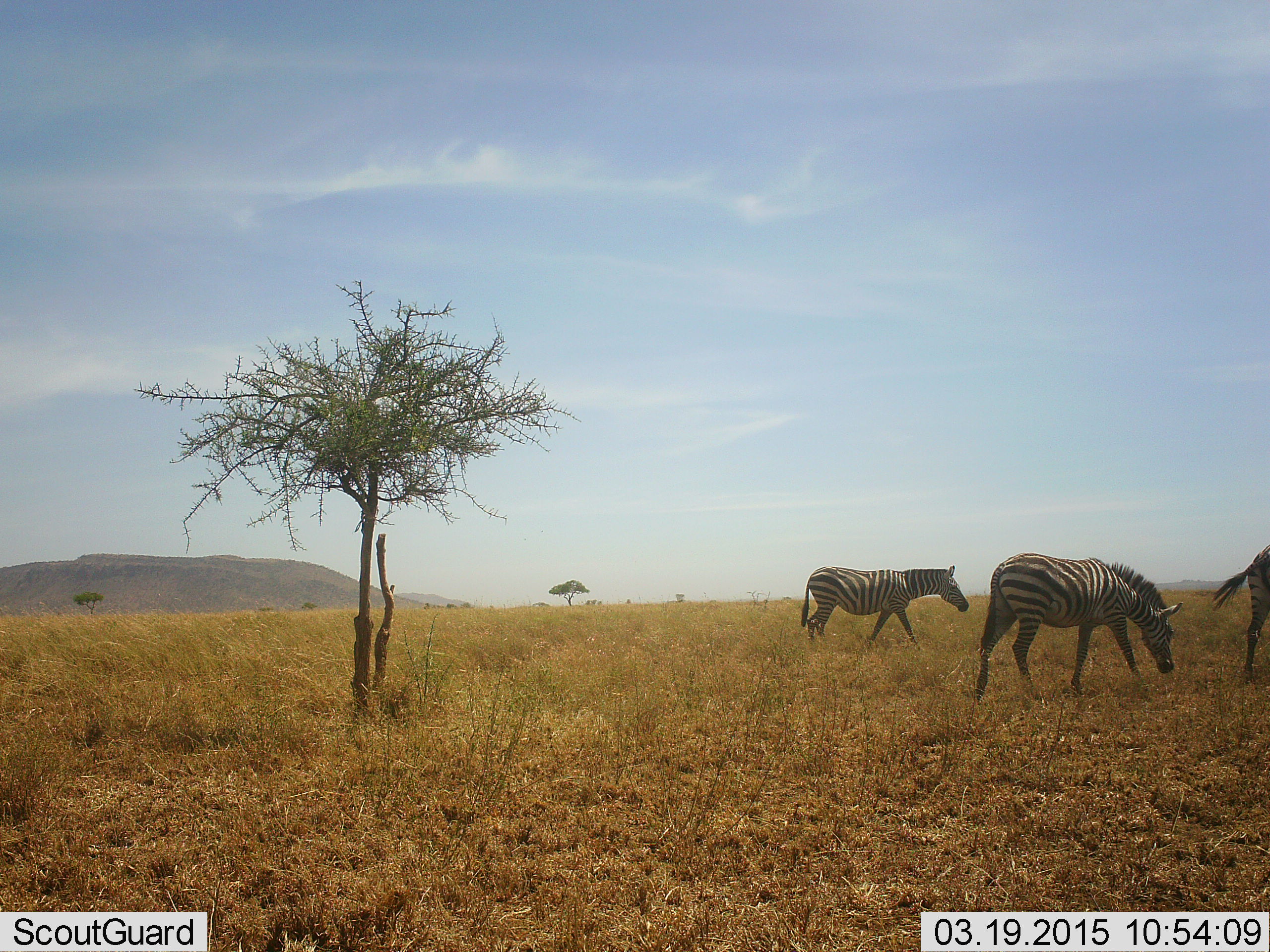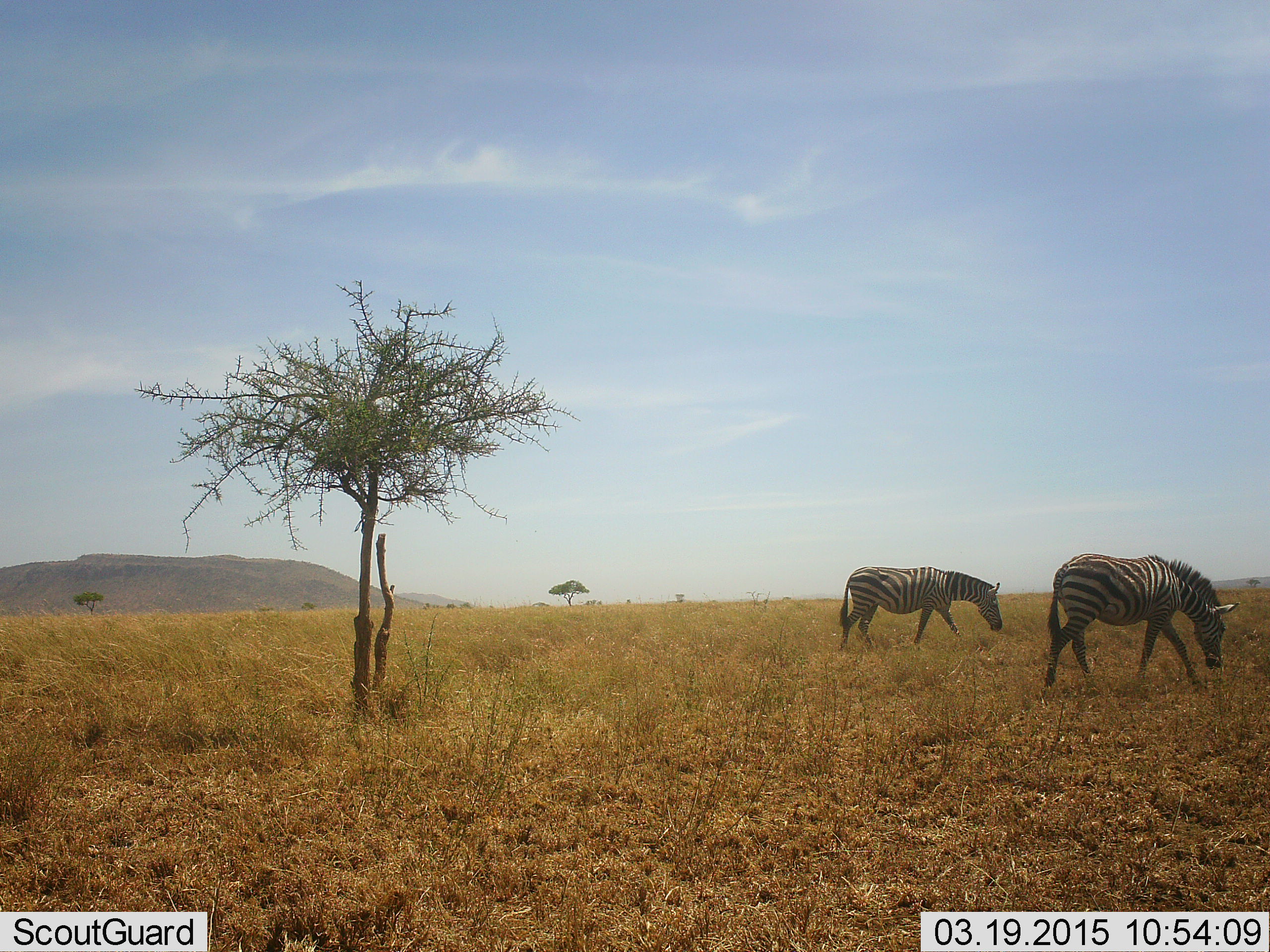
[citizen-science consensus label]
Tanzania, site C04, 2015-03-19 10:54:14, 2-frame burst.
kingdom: Animalia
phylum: Chordata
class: Mammalia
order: Perissodactyla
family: Equidae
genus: Equus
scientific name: Equus quagga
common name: plains zebra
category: zebra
Zebra (plains zebra) (Equus quagga), count 2. Behavior (volunteer vote fractions): standing 0%, resting 0%, moving 70%, interacting 0%. Young present (vote fraction): 0%. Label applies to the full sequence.